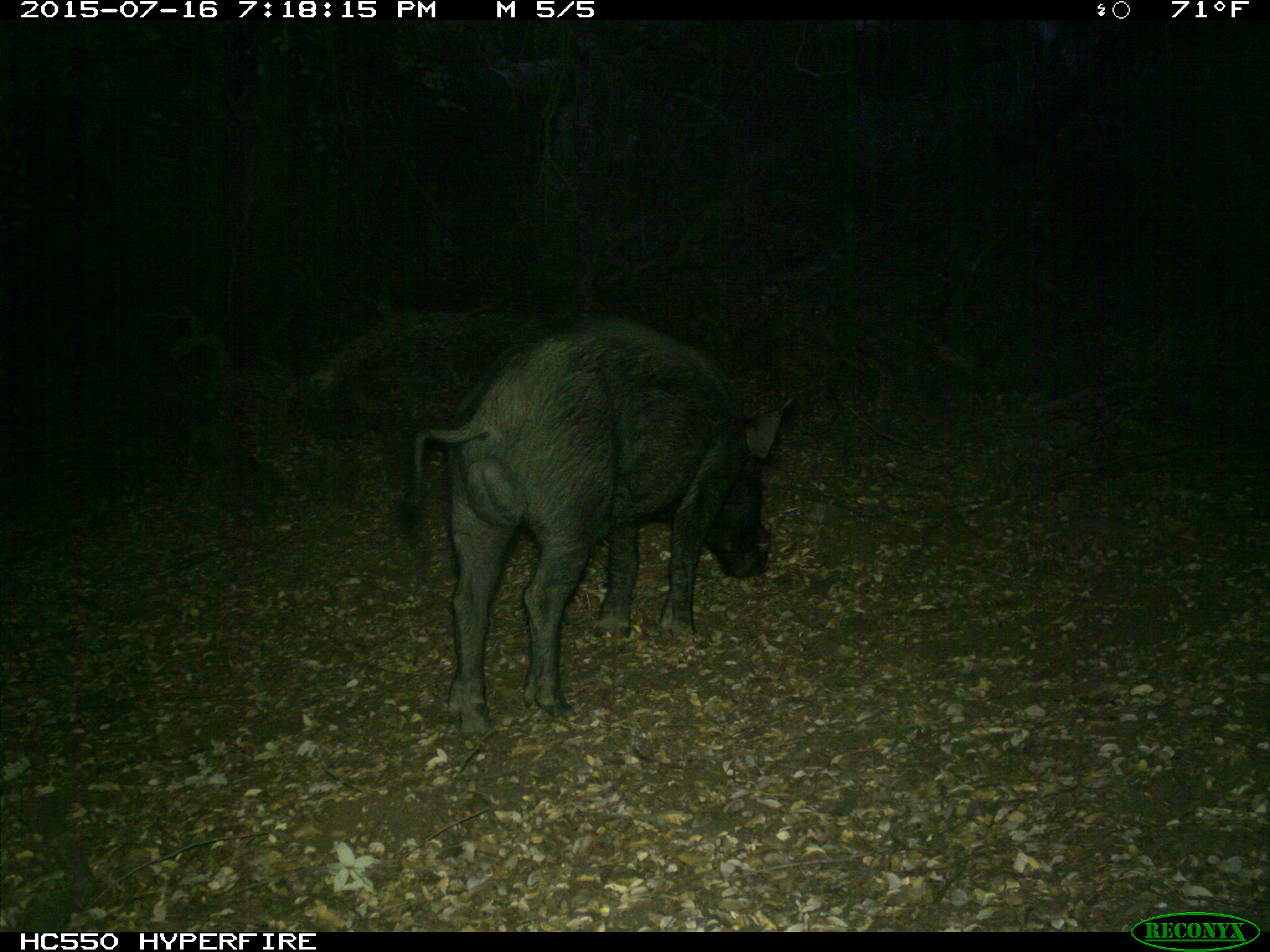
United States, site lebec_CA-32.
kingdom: Animalia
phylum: Chordata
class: Mammalia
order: Artiodactyla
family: Suidae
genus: Sus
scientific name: Sus scrofa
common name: wild boar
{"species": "Sus scrofa (wild boar)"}